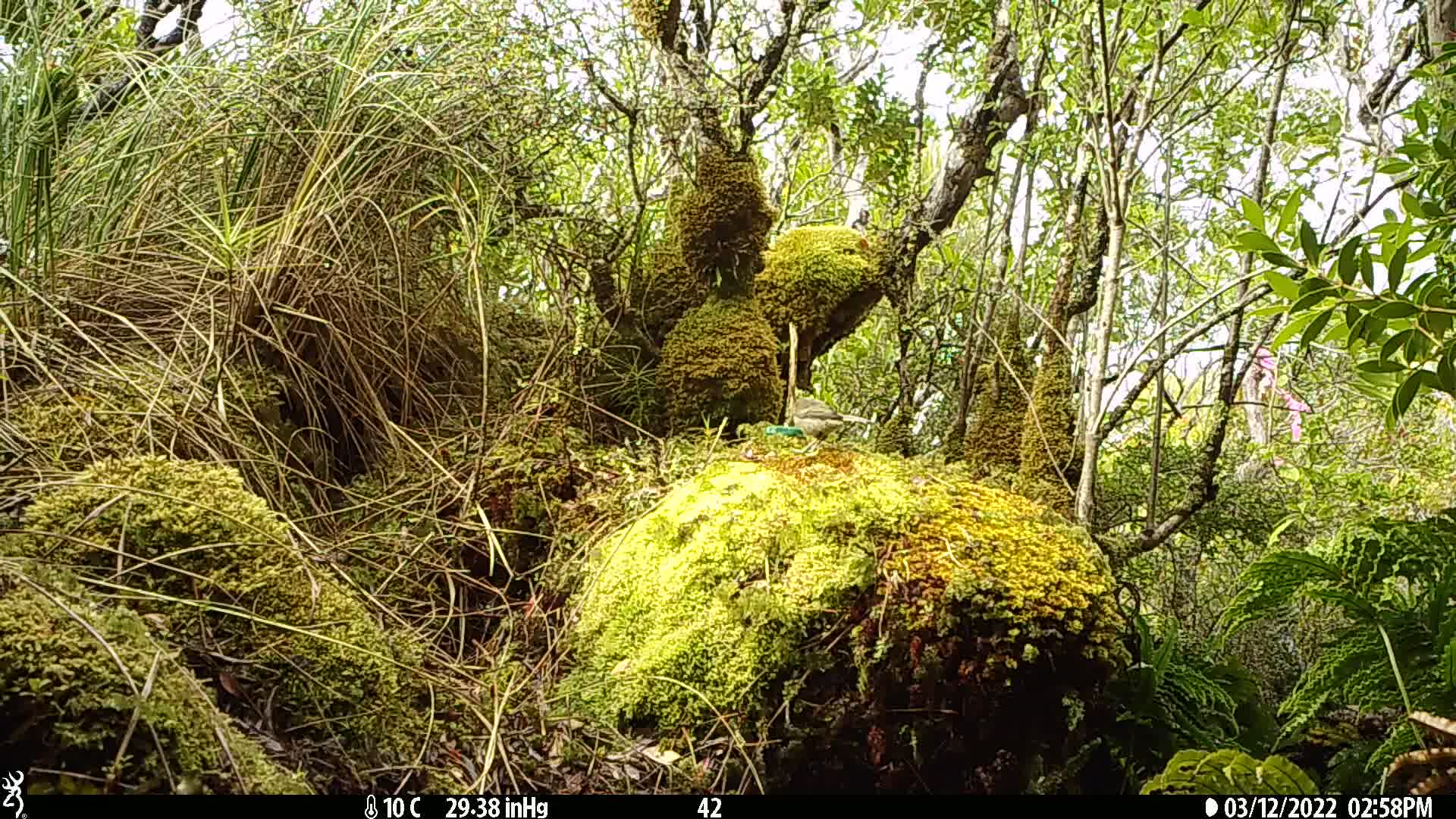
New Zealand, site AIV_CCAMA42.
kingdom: Animalia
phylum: Chordata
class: Aves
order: Passeriformes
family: Meliphagidae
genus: Anthornis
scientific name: Anthornis melanura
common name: new zealand bellbird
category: bellbird